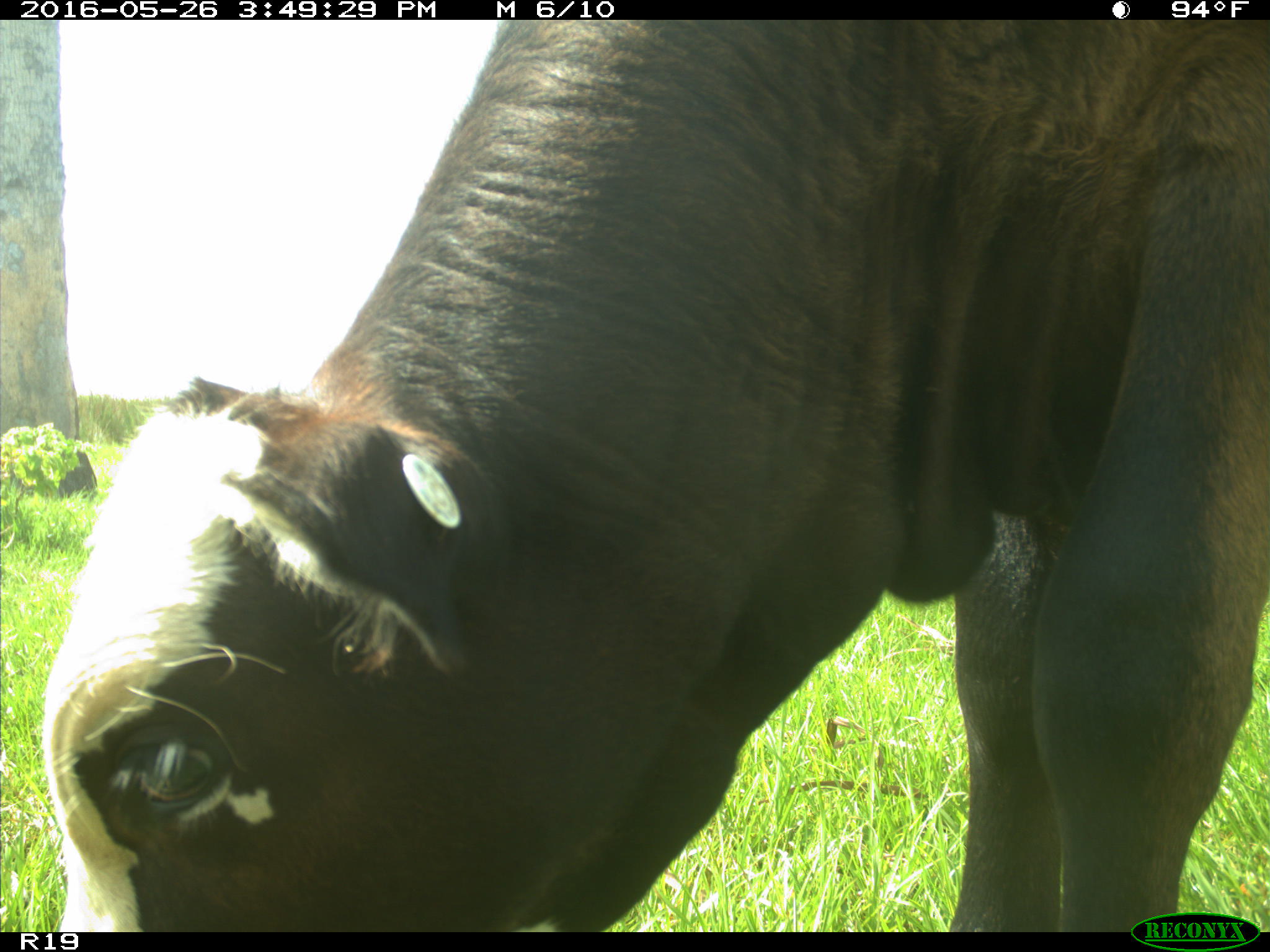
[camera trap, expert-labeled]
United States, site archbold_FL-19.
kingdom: Animalia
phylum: Chordata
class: Mammalia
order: Artiodactyla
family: Bovidae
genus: Bos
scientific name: Bos taurus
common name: domestic cow